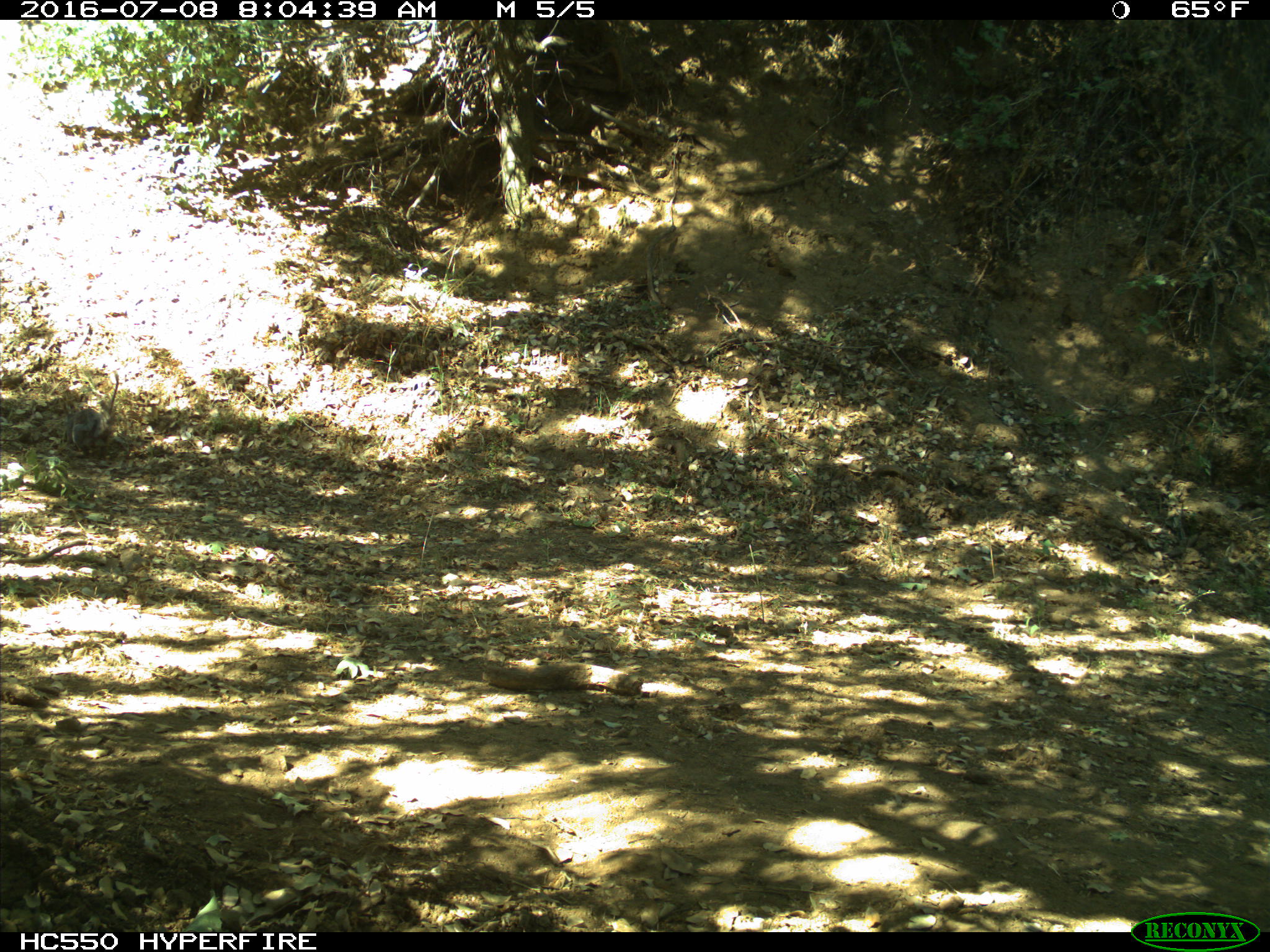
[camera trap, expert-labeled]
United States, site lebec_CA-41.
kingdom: Animalia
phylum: Chordata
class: Mammalia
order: Rodentia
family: Sciuridae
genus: Sciurus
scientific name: Sciurus carolinensis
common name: eastern gray squirrel